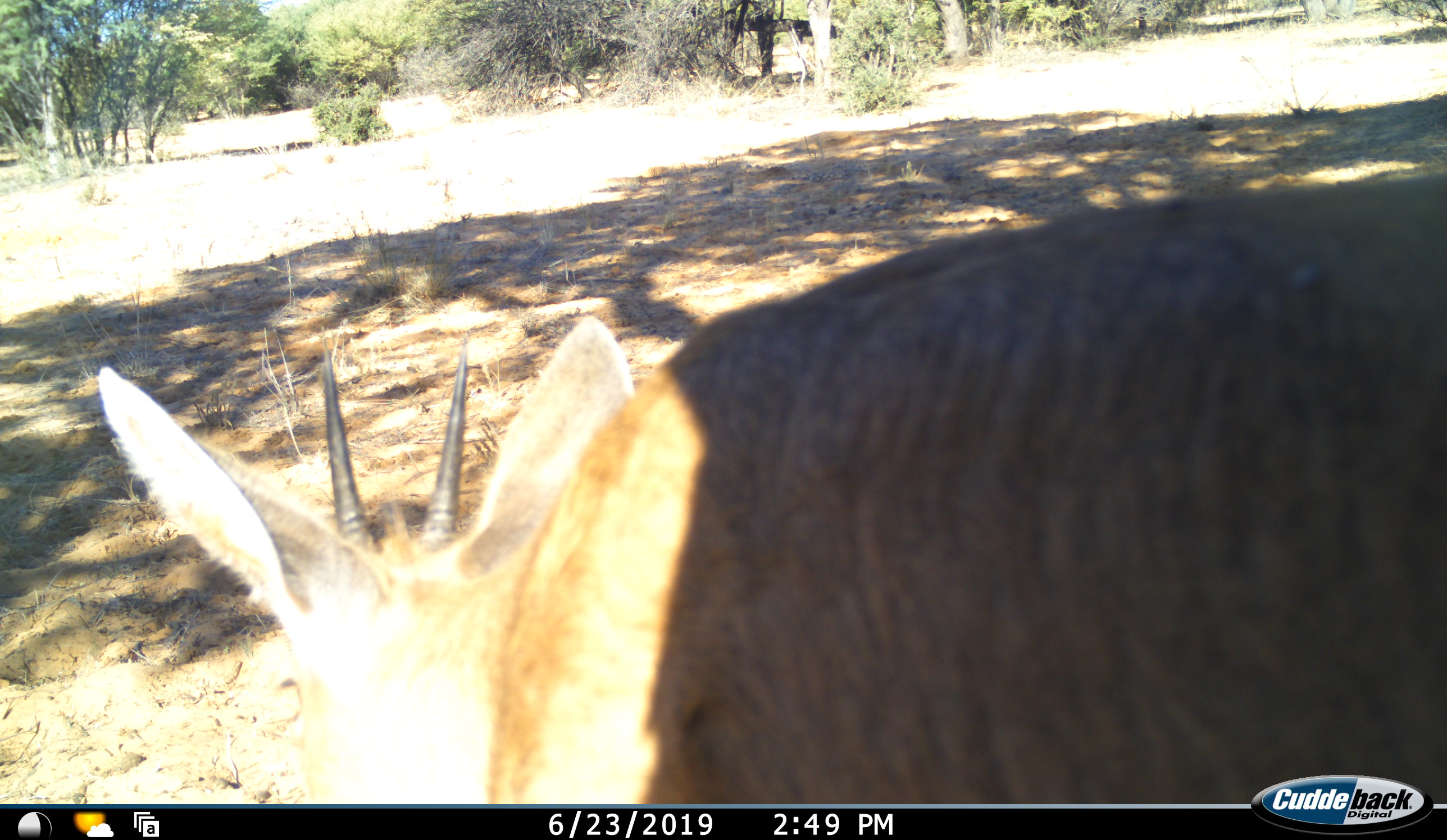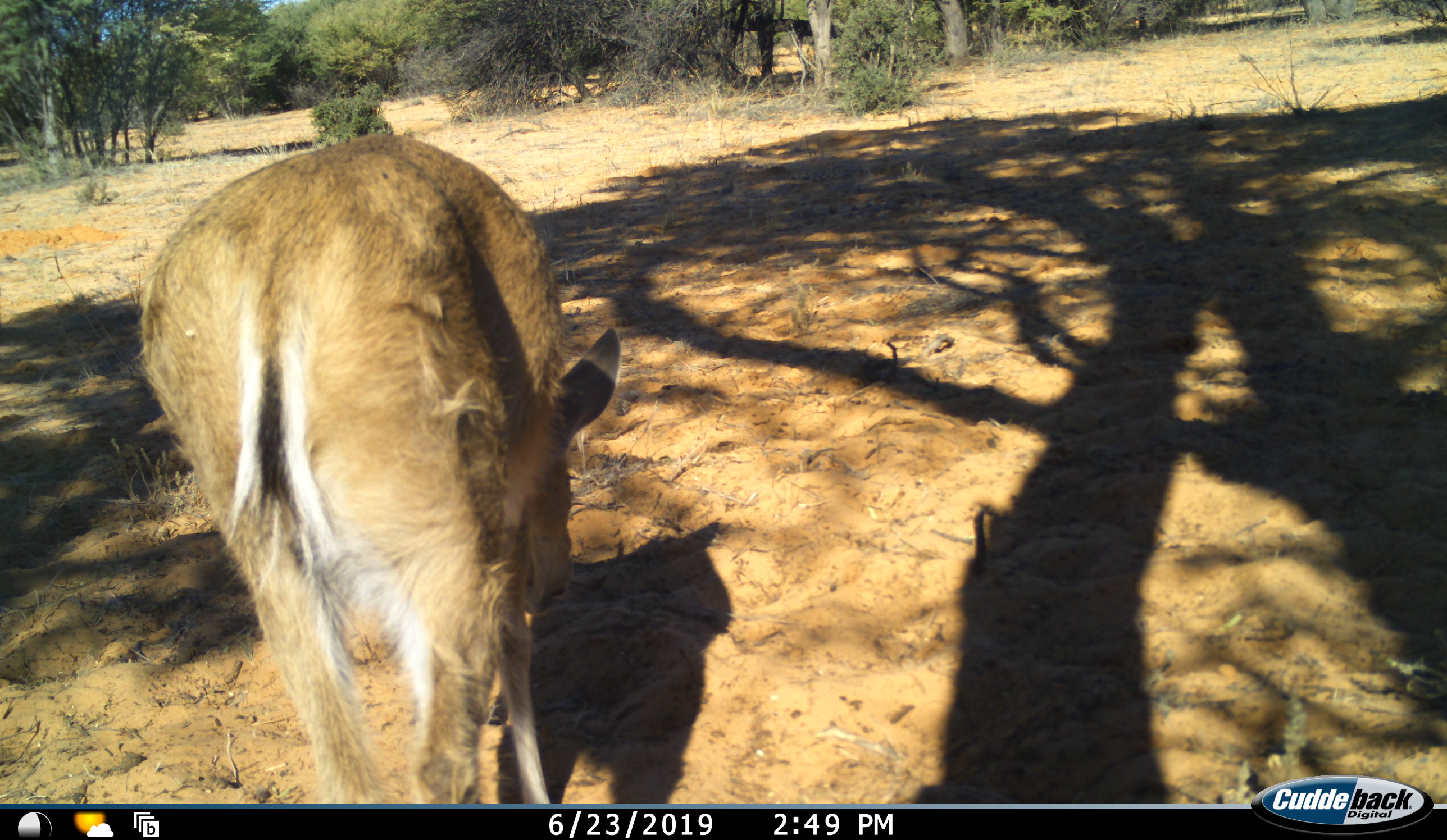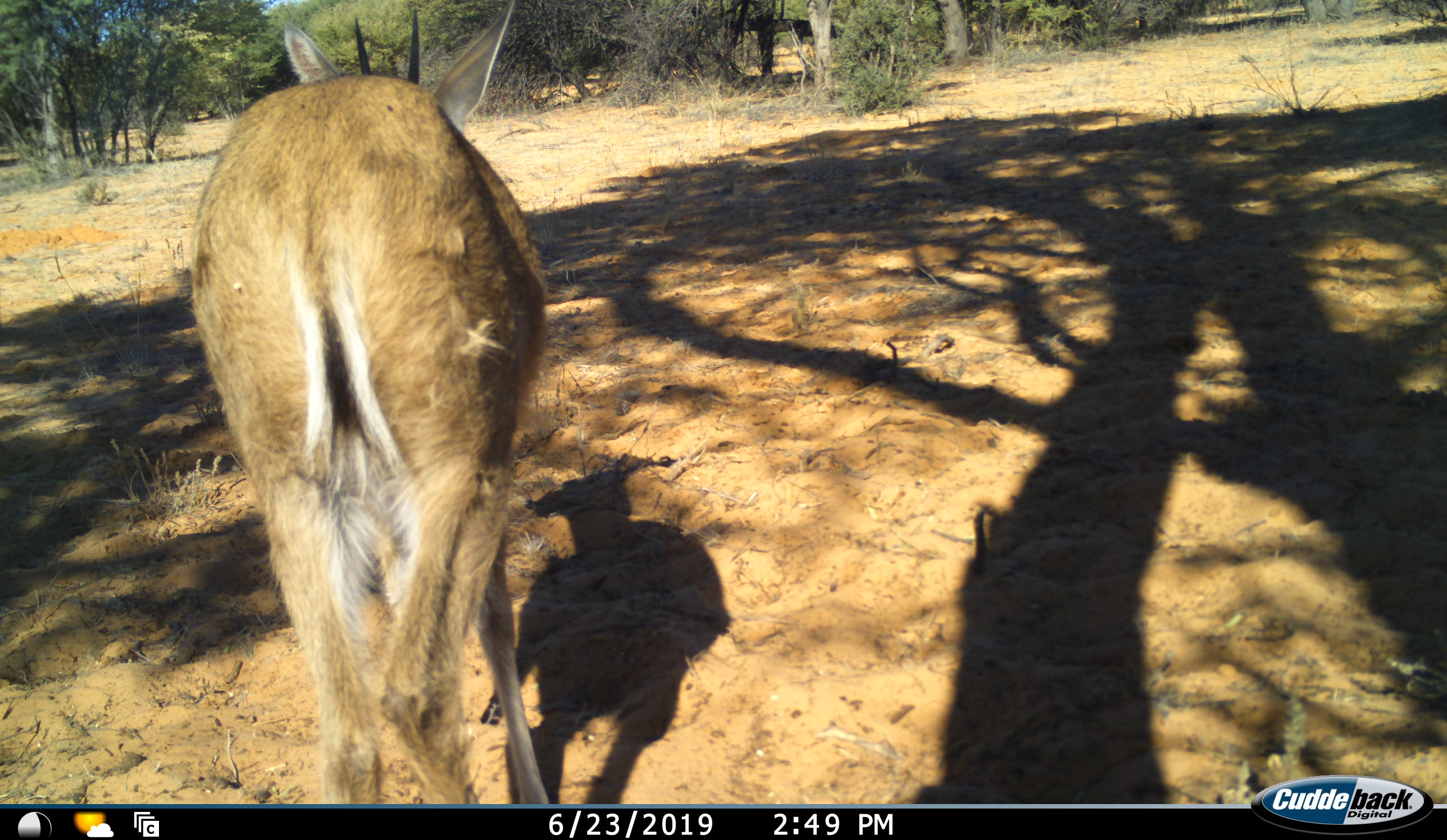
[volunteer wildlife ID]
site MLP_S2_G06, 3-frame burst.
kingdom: Animalia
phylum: Chordata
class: Mammalia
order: Artiodactyla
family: Bovidae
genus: Sylvicapra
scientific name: Sylvicapra grimmia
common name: common duiker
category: duikercommongrey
Duikercommongrey (common duiker) (Sylvicapra grimmia), count 1. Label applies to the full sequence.